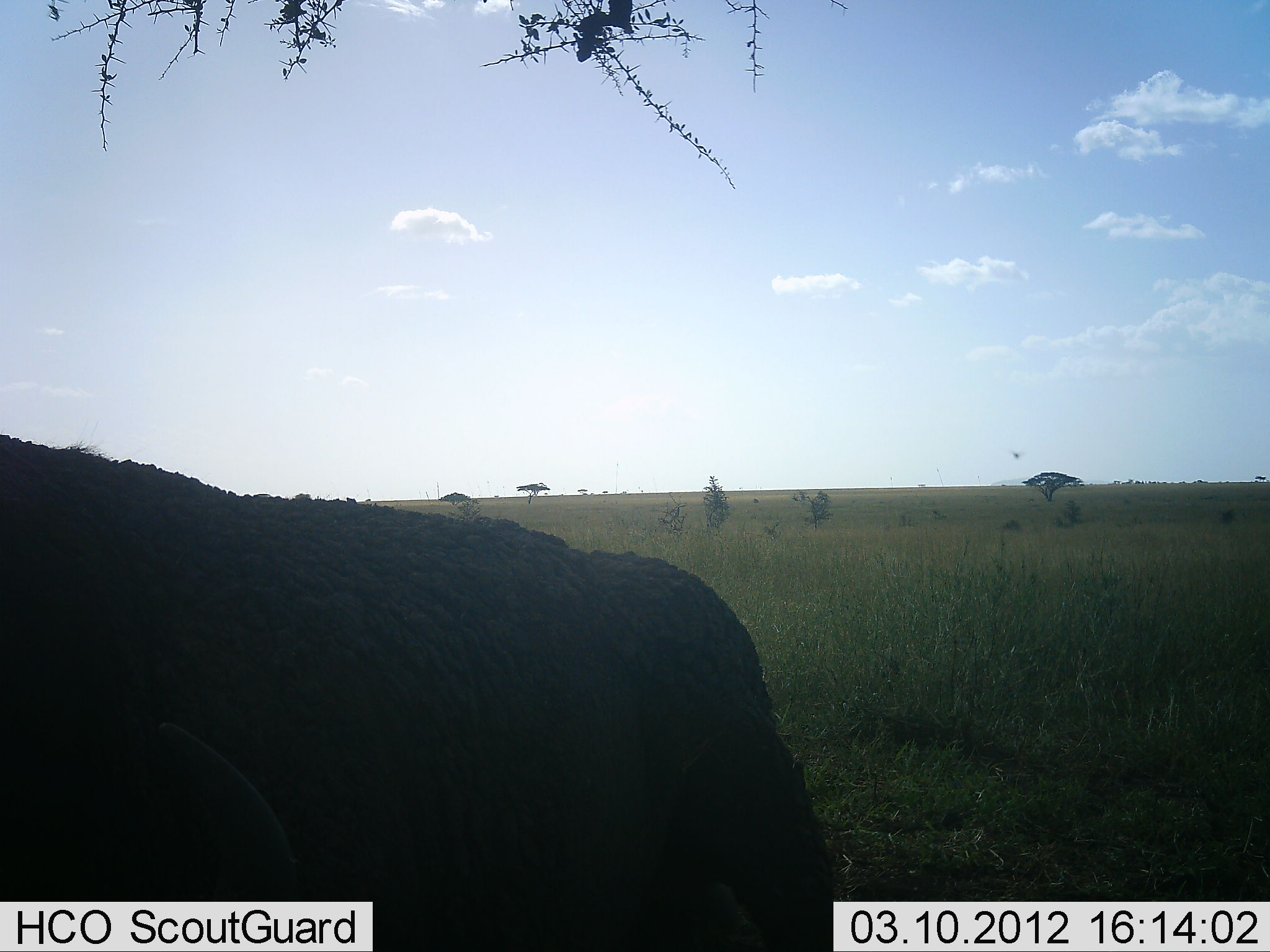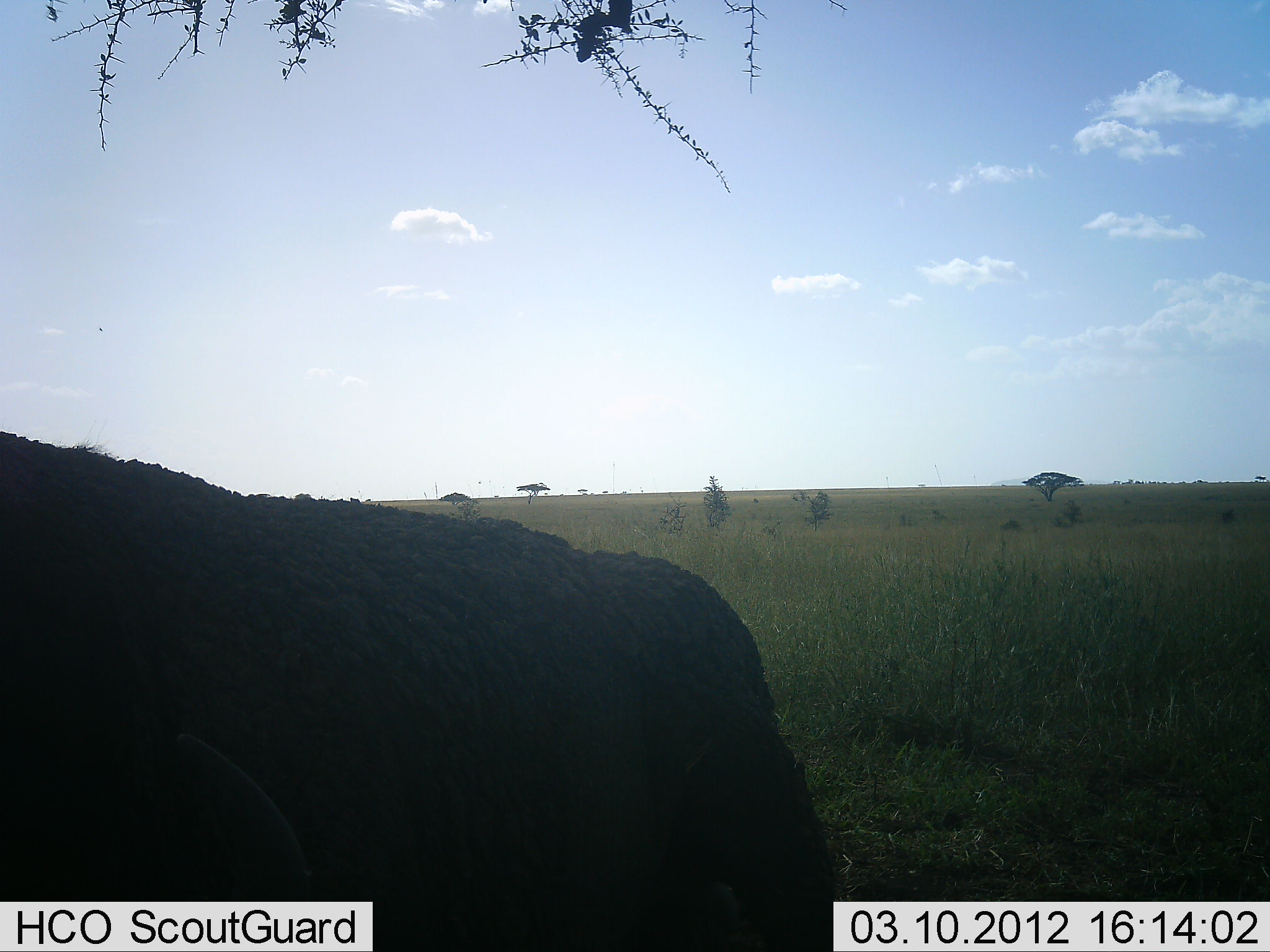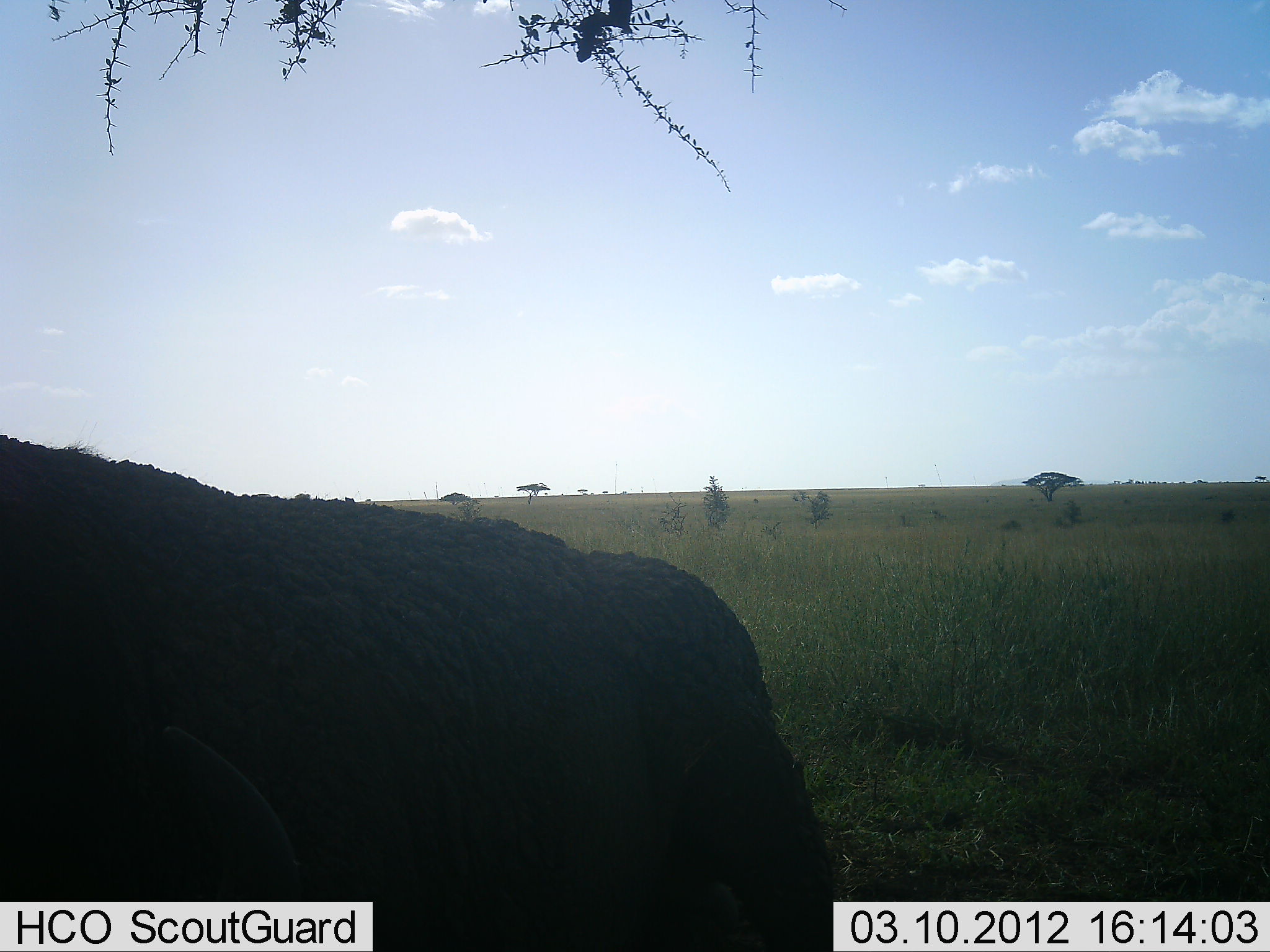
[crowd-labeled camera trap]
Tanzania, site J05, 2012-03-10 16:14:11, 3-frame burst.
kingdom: Animalia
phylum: Chordata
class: Mammalia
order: Artiodactyla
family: Bovidae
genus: Syncerus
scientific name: Syncerus caffer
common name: cape buffalo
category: buffalo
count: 1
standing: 57%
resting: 43%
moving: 0%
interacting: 0%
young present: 0%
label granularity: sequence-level